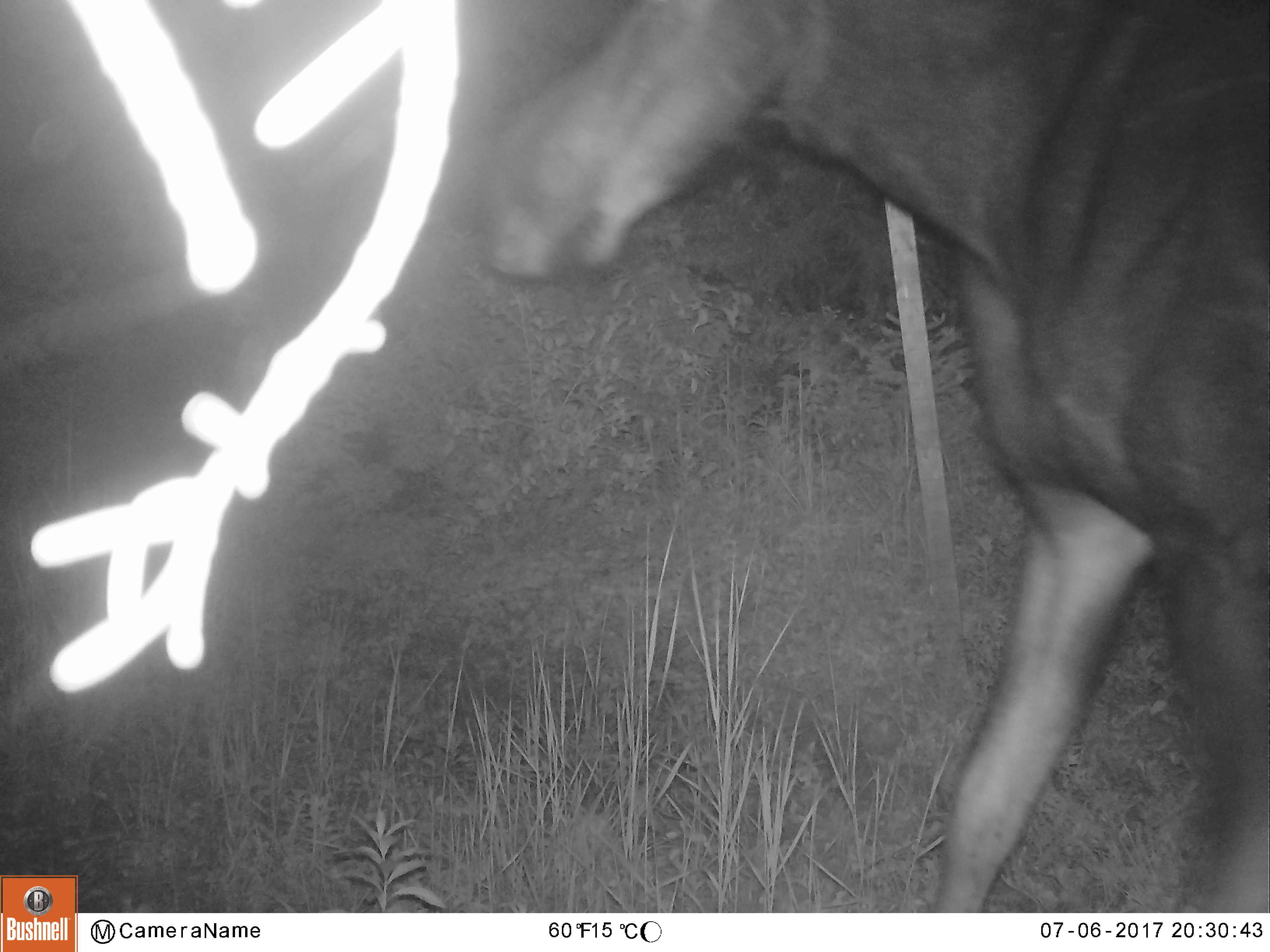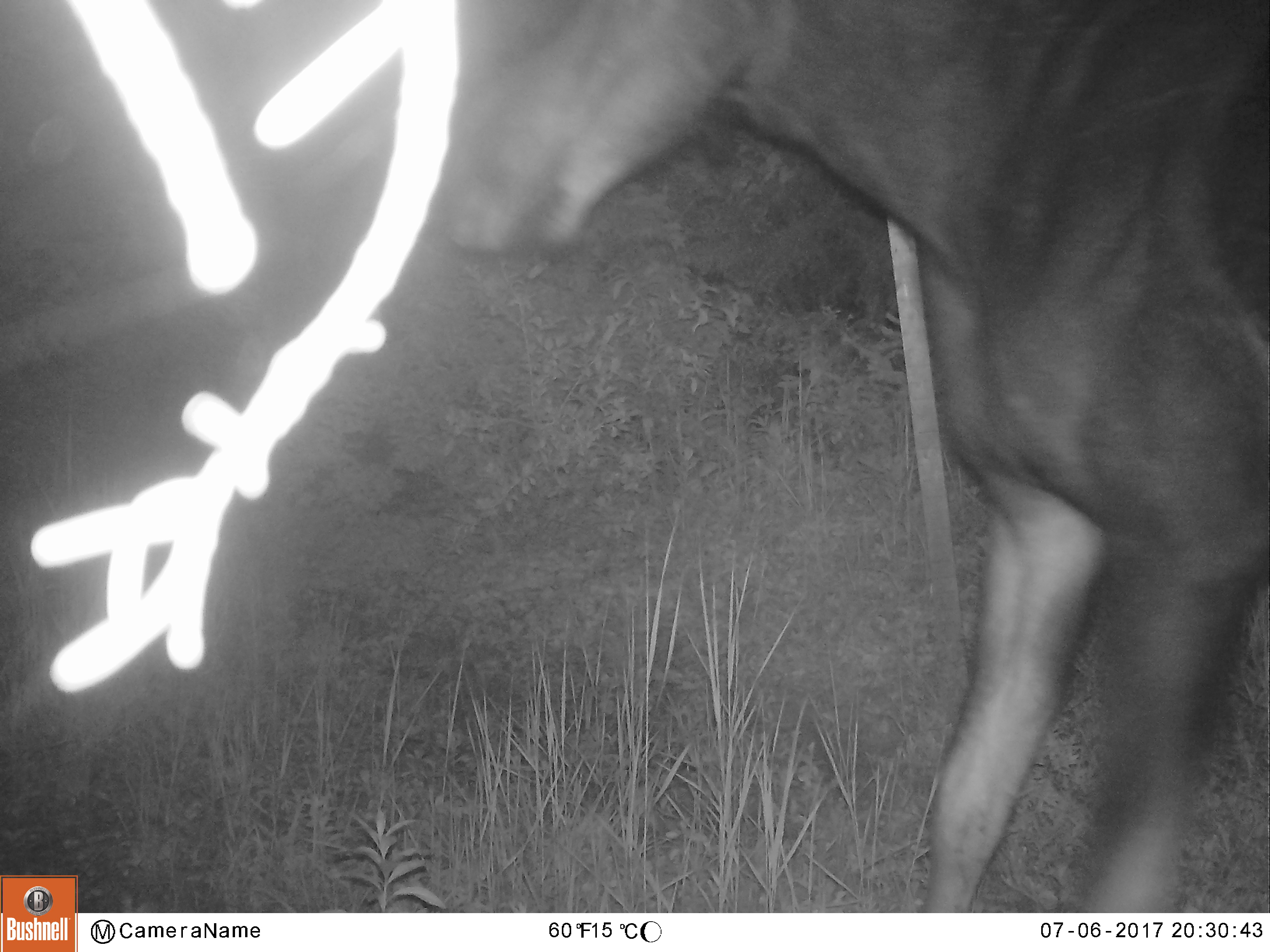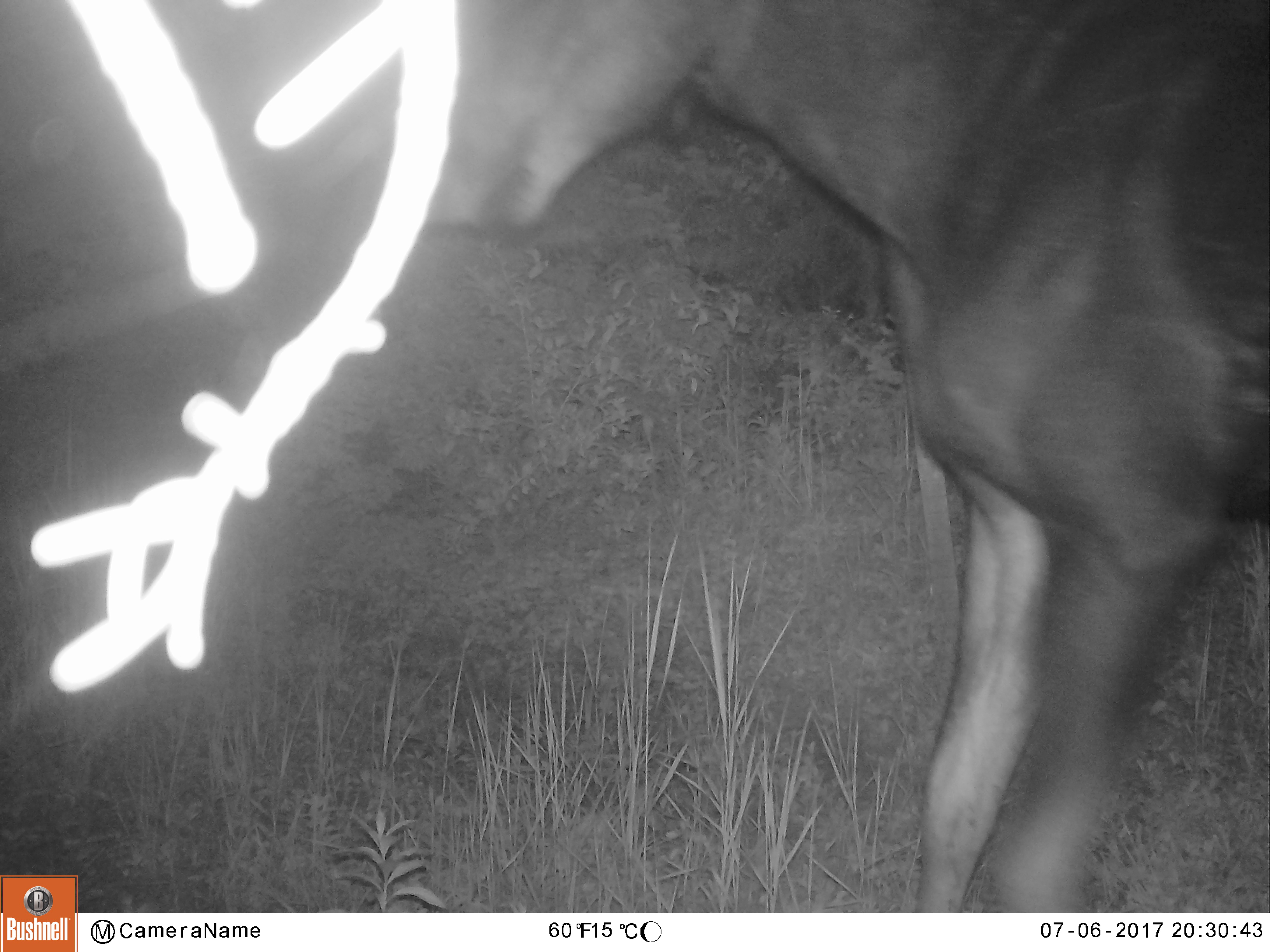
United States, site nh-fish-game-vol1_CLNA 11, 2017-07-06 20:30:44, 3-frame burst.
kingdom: Animalia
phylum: Chordata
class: Mammalia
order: Artiodactyla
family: Cervidae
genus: Alces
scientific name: Alces alces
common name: moose